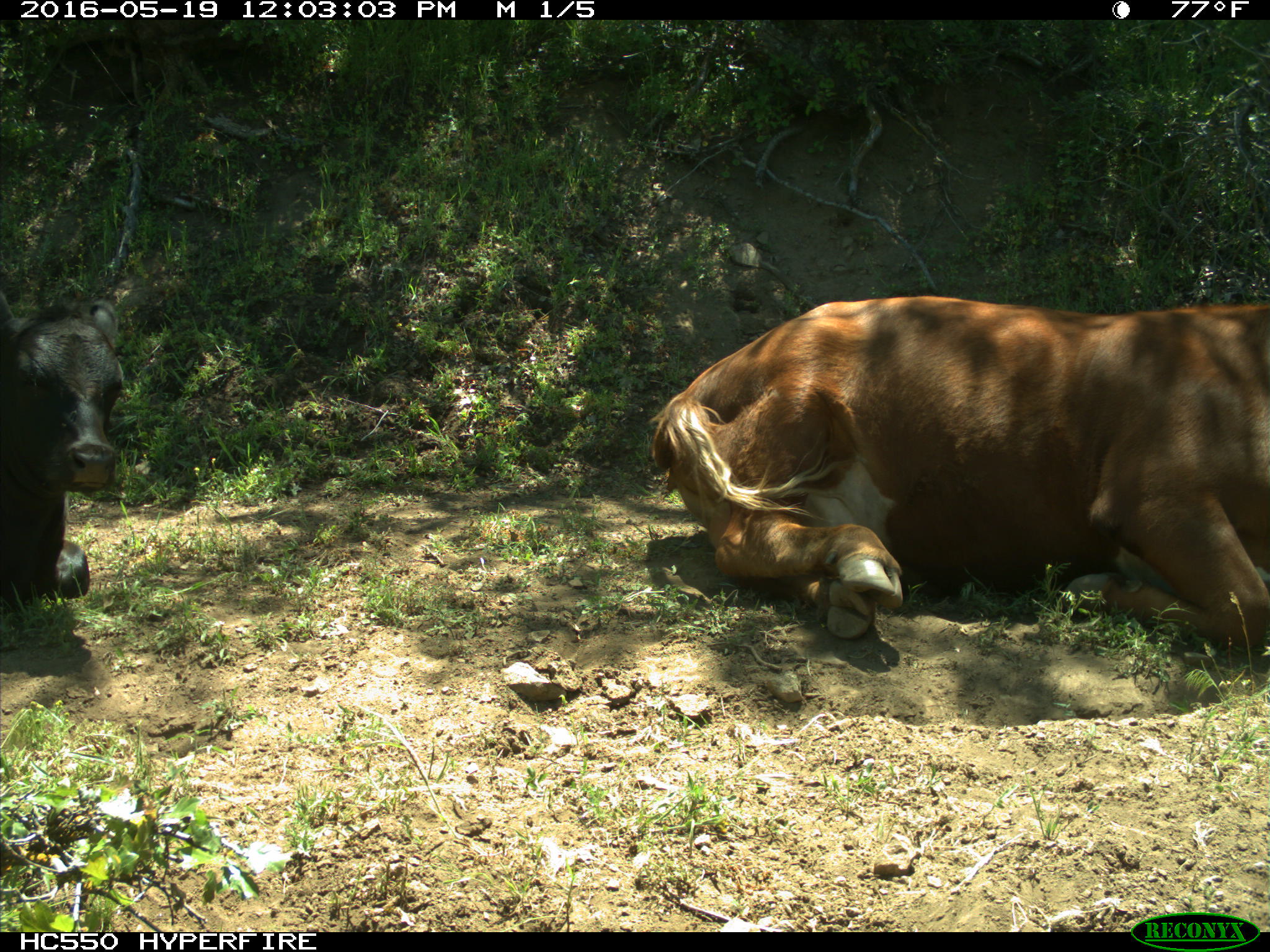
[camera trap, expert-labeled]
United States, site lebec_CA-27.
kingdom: Animalia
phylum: Chordata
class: Mammalia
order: Artiodactyla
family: Bovidae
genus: Bos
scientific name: Bos taurus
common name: domestic cow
Bos taurus (domestic cow).